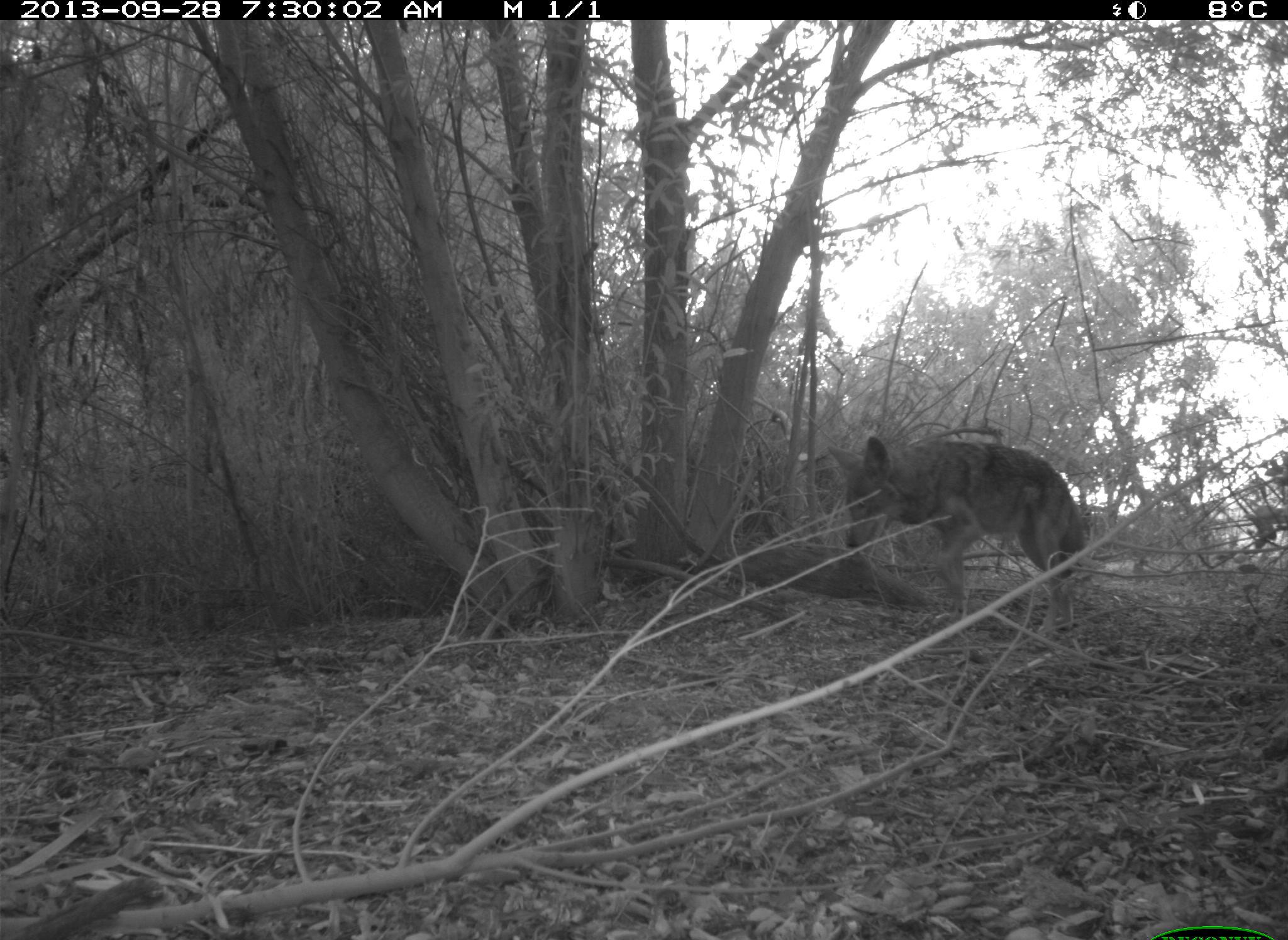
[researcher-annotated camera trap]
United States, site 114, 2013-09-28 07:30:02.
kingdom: Animalia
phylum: Chordata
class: Mammalia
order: Carnivora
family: Canidae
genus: Canis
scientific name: Canis latrans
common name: coyote